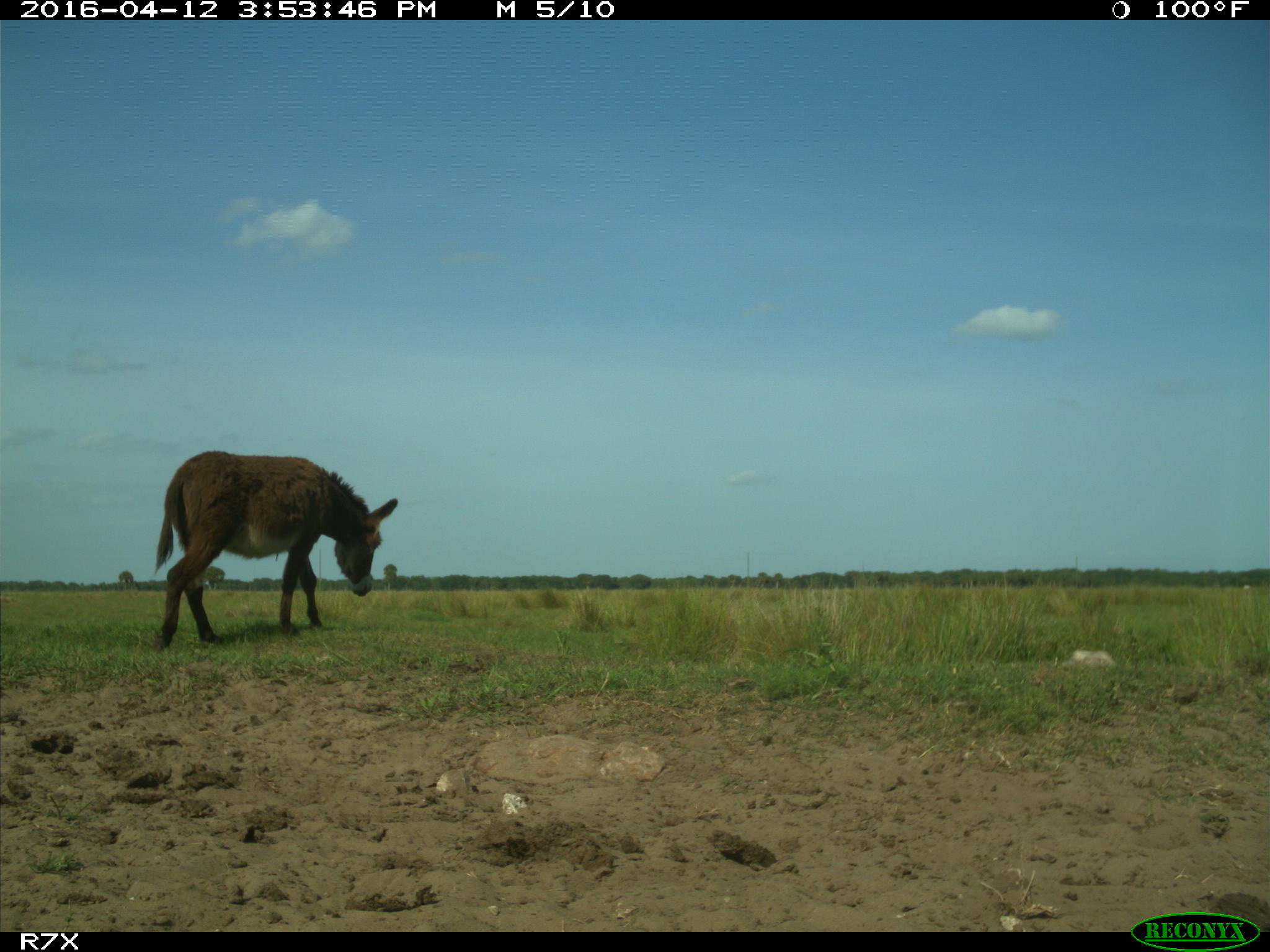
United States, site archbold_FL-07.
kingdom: Animalia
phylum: Chordata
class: Mammalia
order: Artiodactyla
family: Bovidae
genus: Bos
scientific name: Bos taurus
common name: domestic cow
Bos taurus (domestic cow).